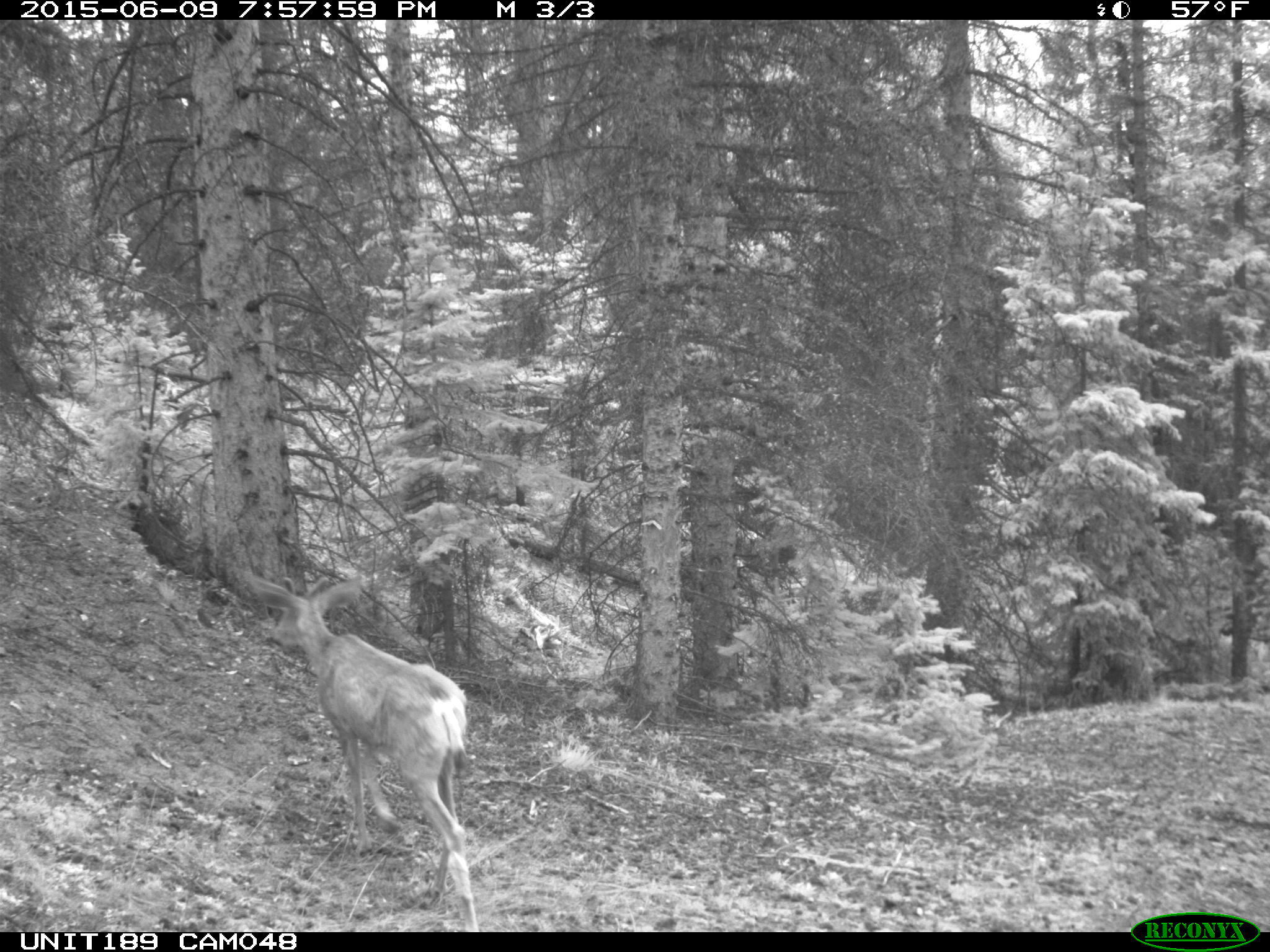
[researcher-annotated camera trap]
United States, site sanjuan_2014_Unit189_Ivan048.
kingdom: Animalia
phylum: Chordata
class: Mammalia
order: Artiodactyla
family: Cervidae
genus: Odocoileus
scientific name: Odocoileus hemionus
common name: mule deer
Odocoileus hemionus (mule deer).